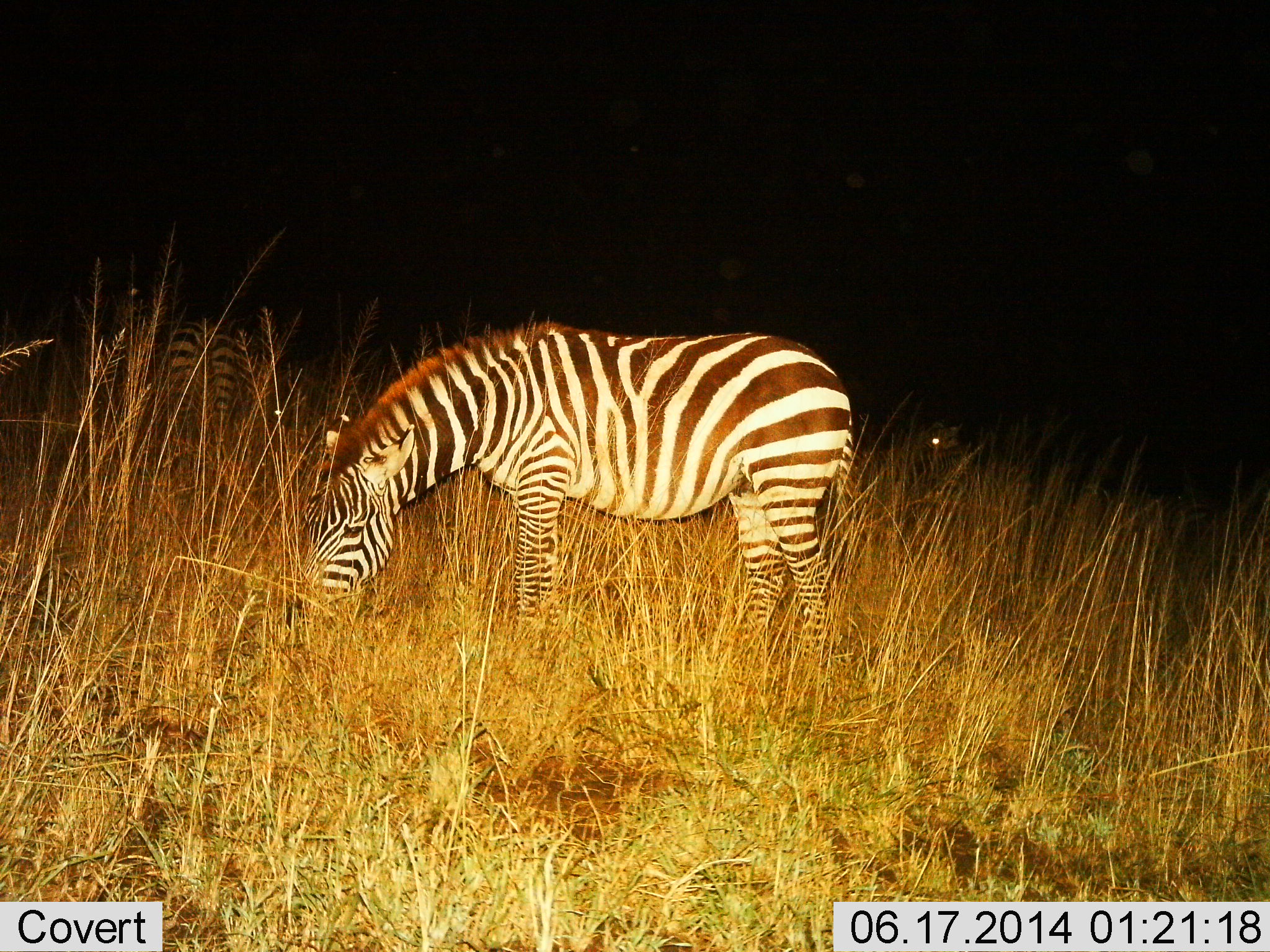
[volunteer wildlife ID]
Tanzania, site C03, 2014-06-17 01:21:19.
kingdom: Animalia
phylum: Chordata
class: Mammalia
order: Perissodactyla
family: Equidae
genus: Equus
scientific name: Equus quagga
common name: plains zebra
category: zebra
Zebra (plains zebra) (Equus quagga), count 1. Behavior (volunteer vote fractions): standing 30%, resting 0%, moving 0%, interacting 0%. Young present (vote fraction): 0%. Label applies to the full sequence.